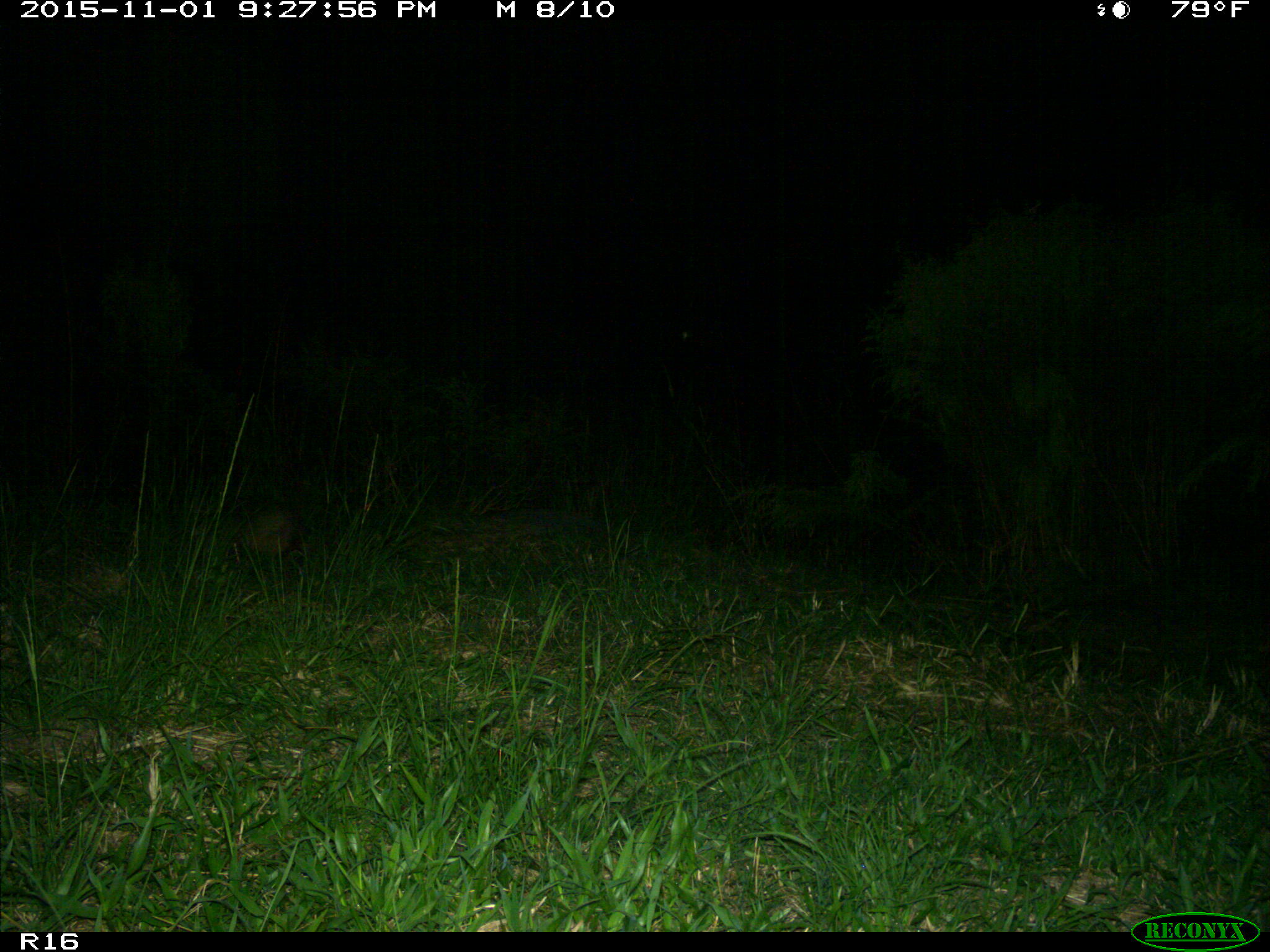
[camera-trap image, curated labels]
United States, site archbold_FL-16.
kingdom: Animalia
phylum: Chordata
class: Mammalia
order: Cingulata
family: Dasypodidae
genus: Dasypus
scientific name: Dasypus novemcinctus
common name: nine-banded armadillo